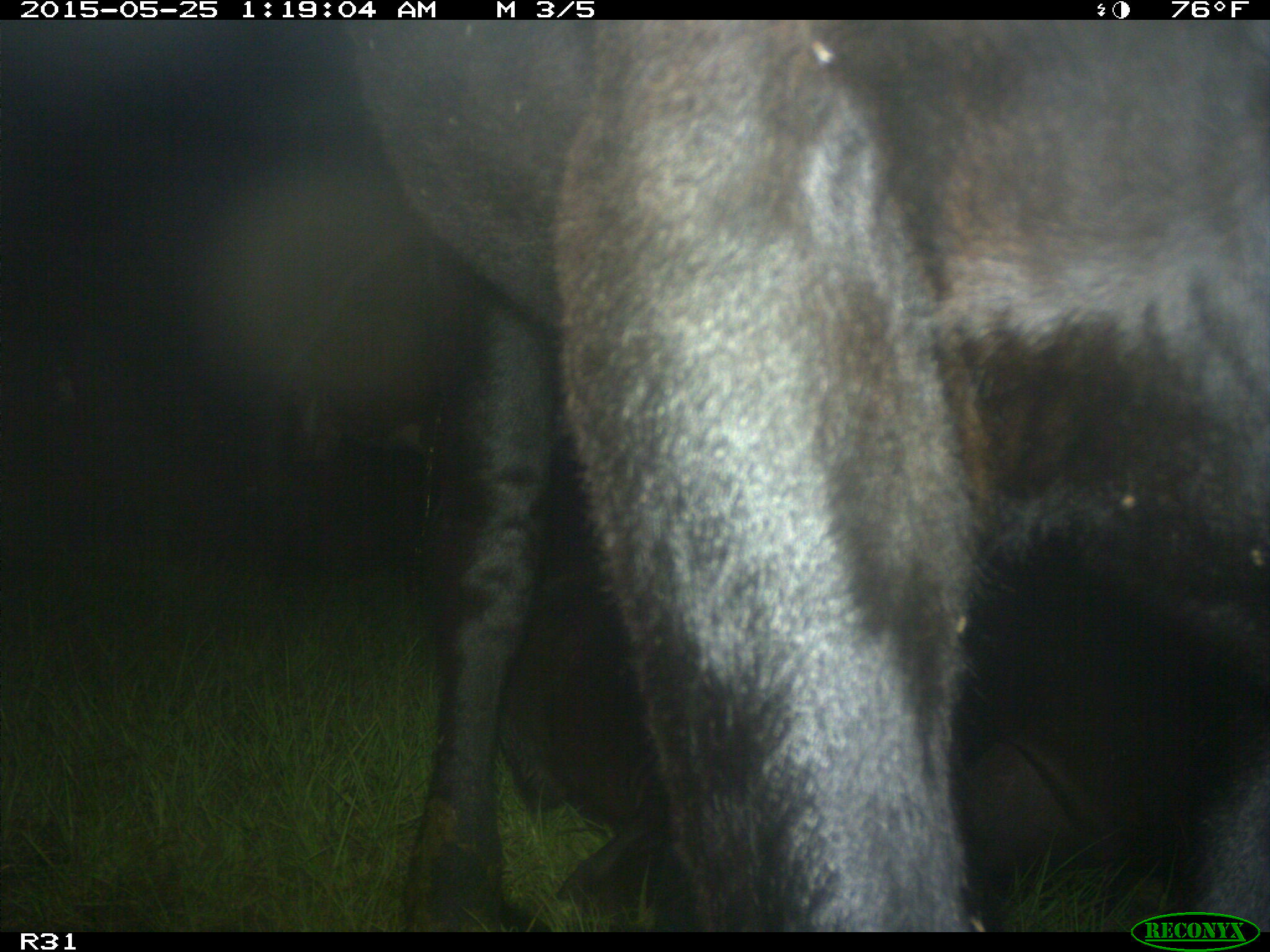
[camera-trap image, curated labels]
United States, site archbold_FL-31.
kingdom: Animalia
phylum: Chordata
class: Mammalia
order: Artiodactyla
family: Bovidae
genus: Bos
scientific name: Bos taurus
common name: domestic cow